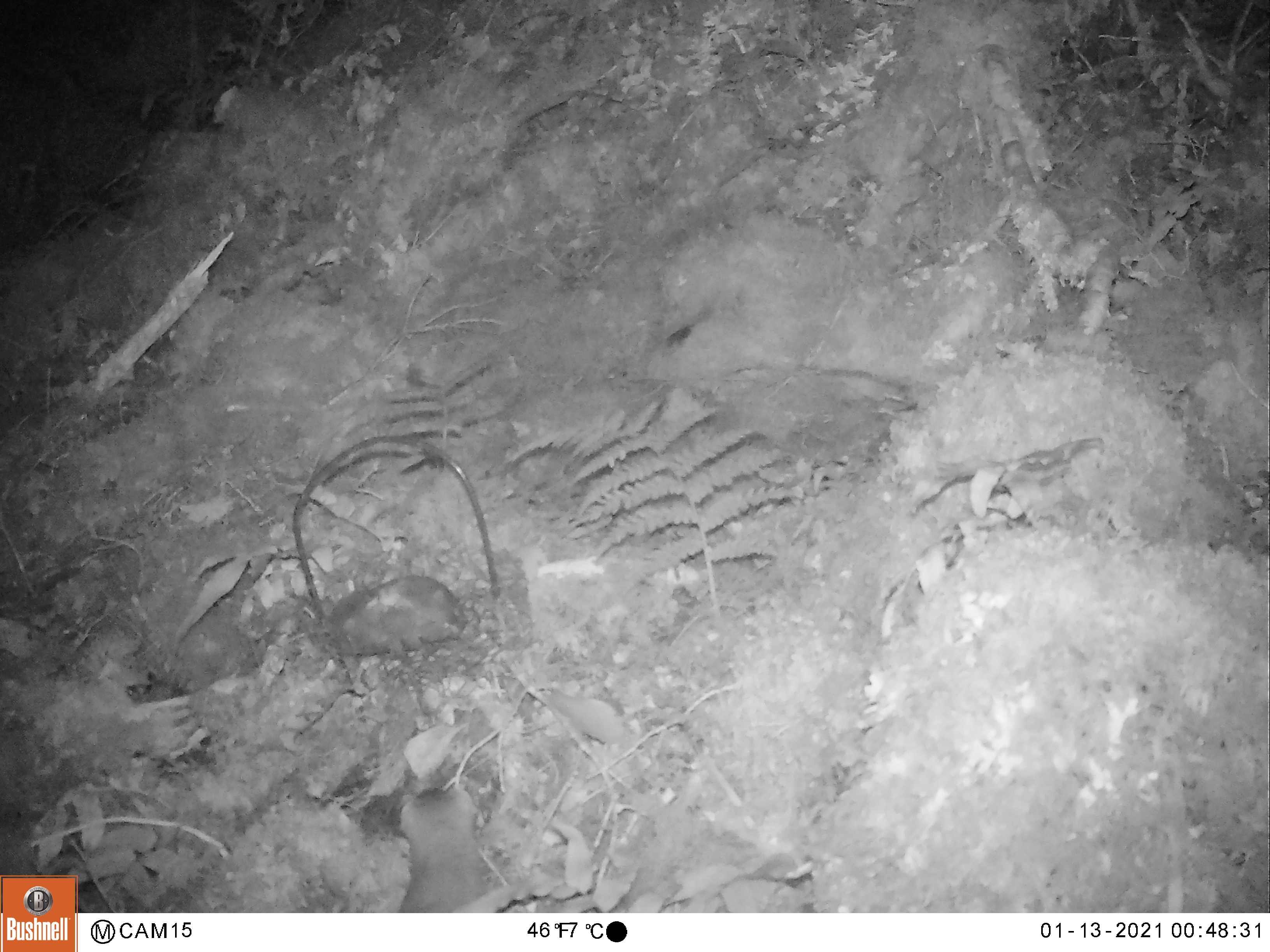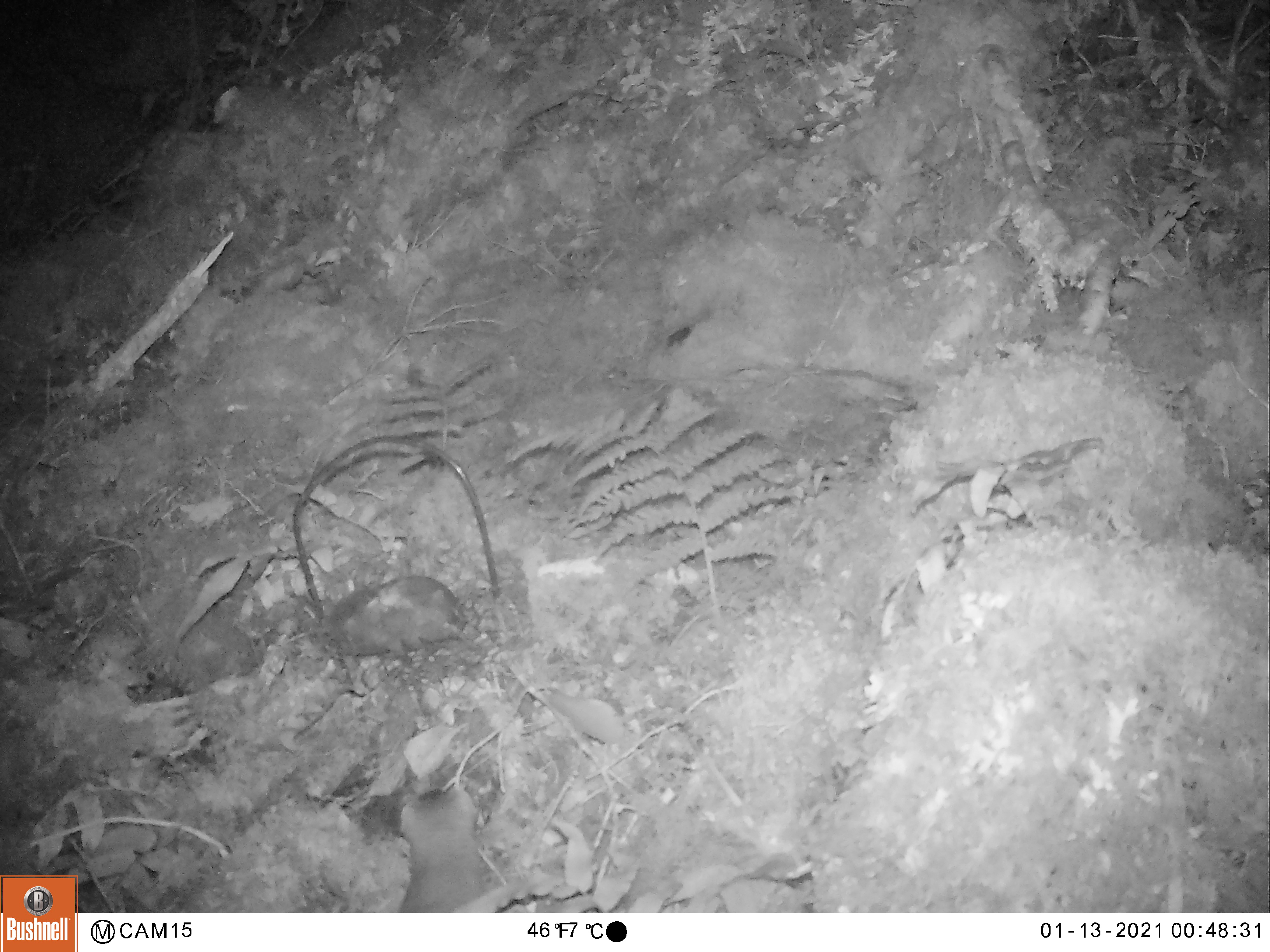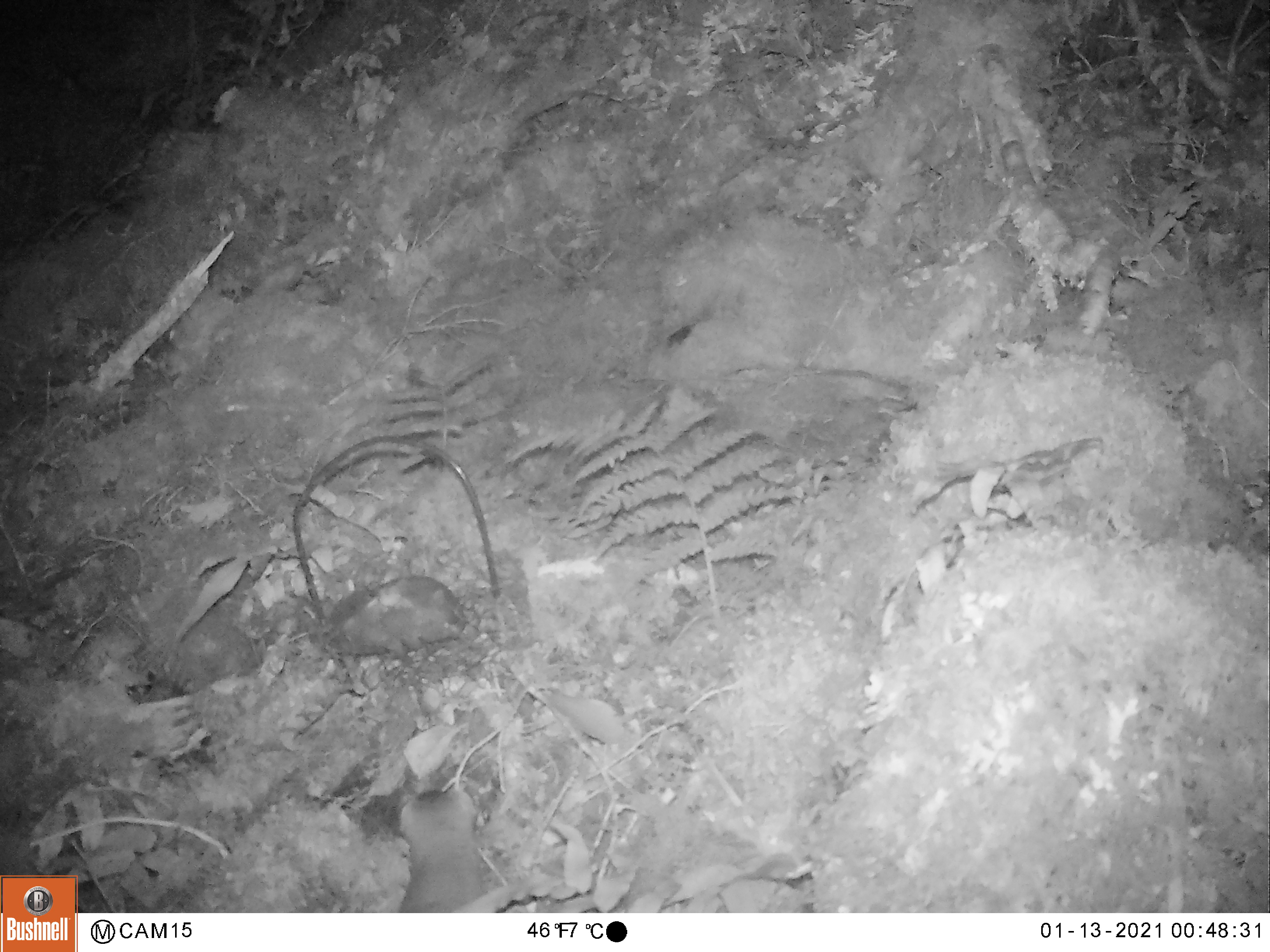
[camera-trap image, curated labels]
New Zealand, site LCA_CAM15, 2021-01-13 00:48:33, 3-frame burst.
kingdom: Animalia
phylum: Chordata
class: Mammalia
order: Carnivora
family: Mustelidae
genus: Mustela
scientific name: Mustela erminea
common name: stoat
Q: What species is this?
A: Stoat (Mustela erminea).